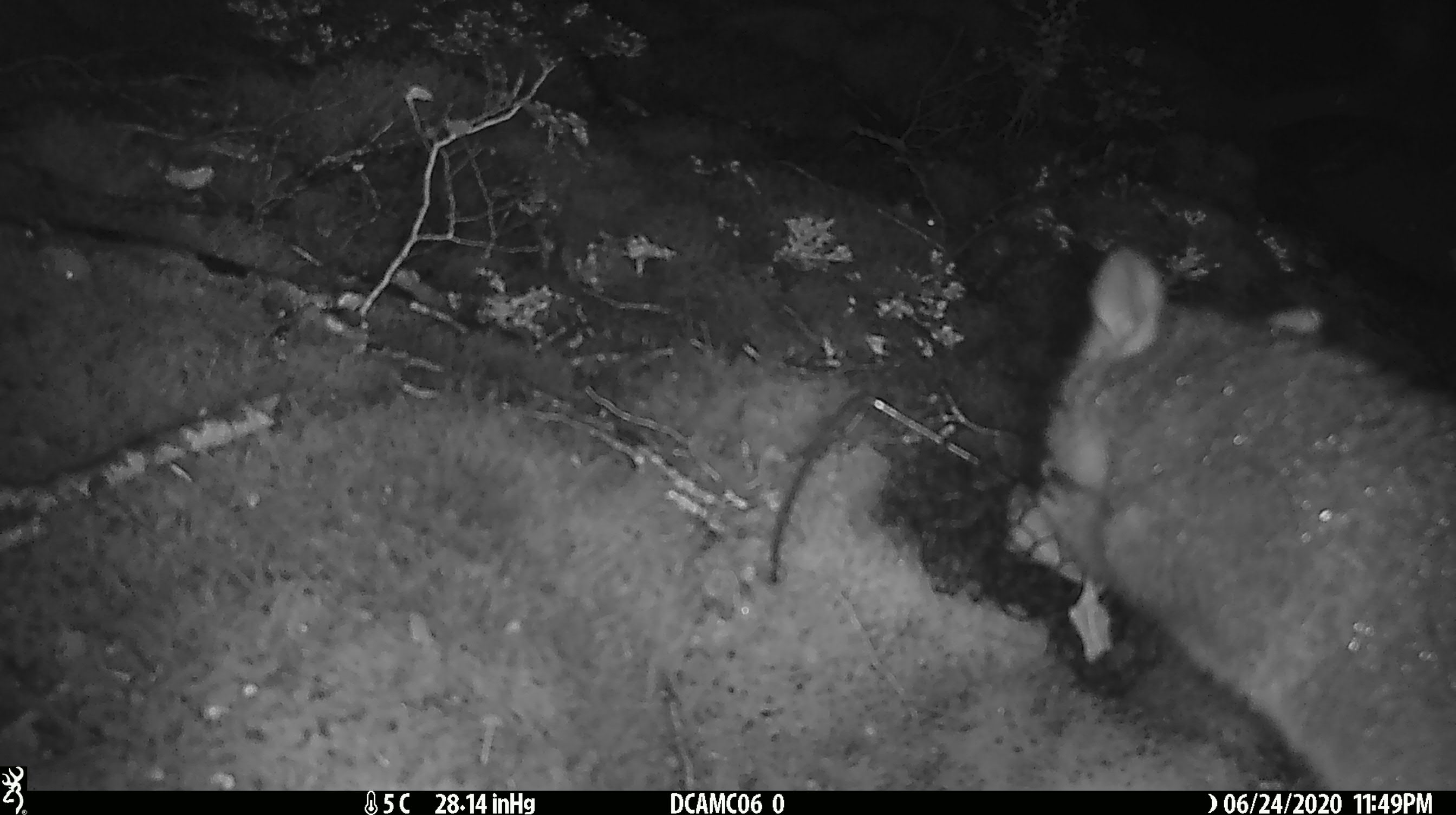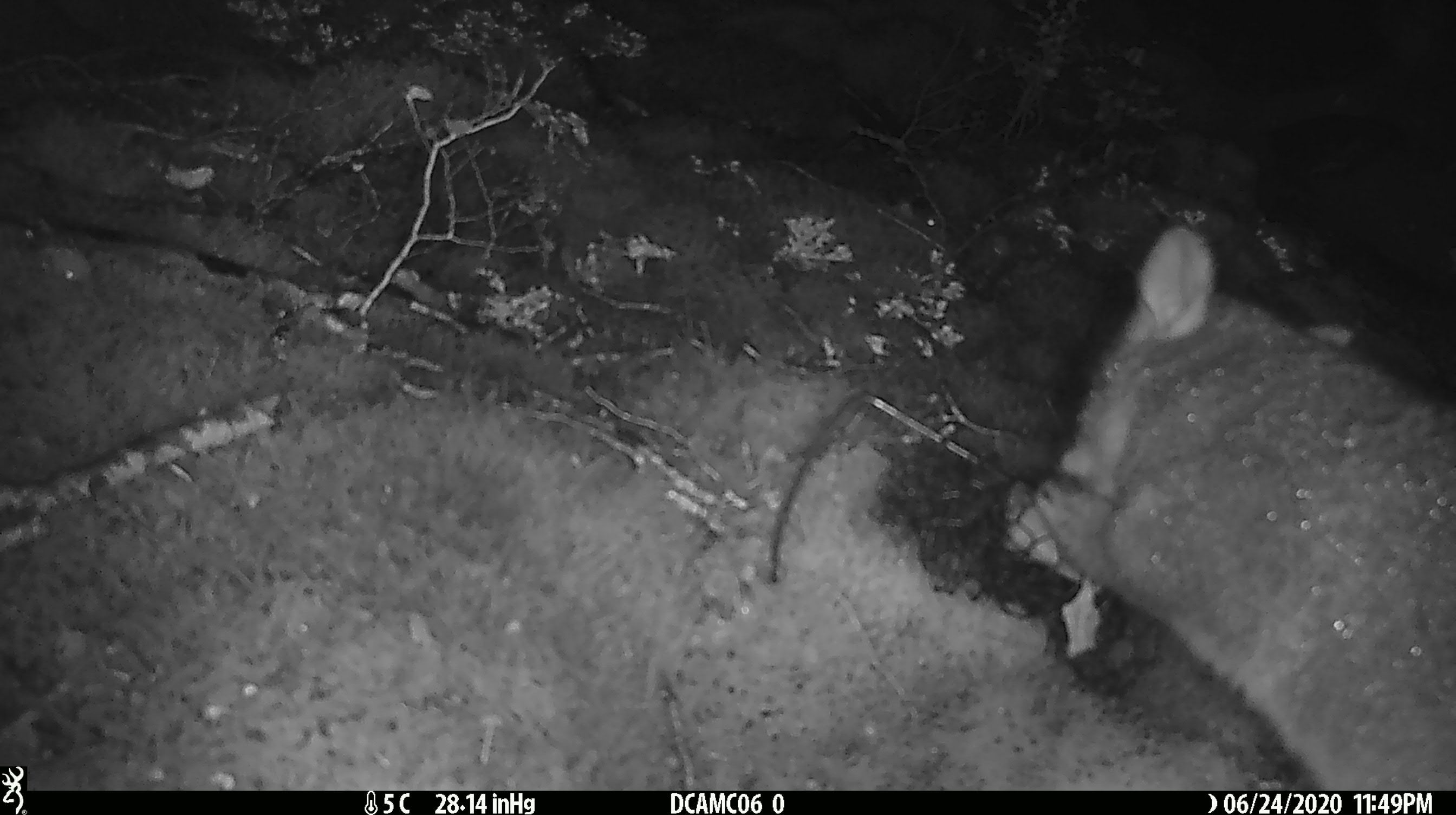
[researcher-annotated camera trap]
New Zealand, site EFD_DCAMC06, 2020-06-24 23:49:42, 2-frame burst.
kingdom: Animalia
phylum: Chordata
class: Mammalia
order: Diprotodontia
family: Phalangeridae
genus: Trichosurus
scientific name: Trichosurus vulpecula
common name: common brushtail possum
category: possum